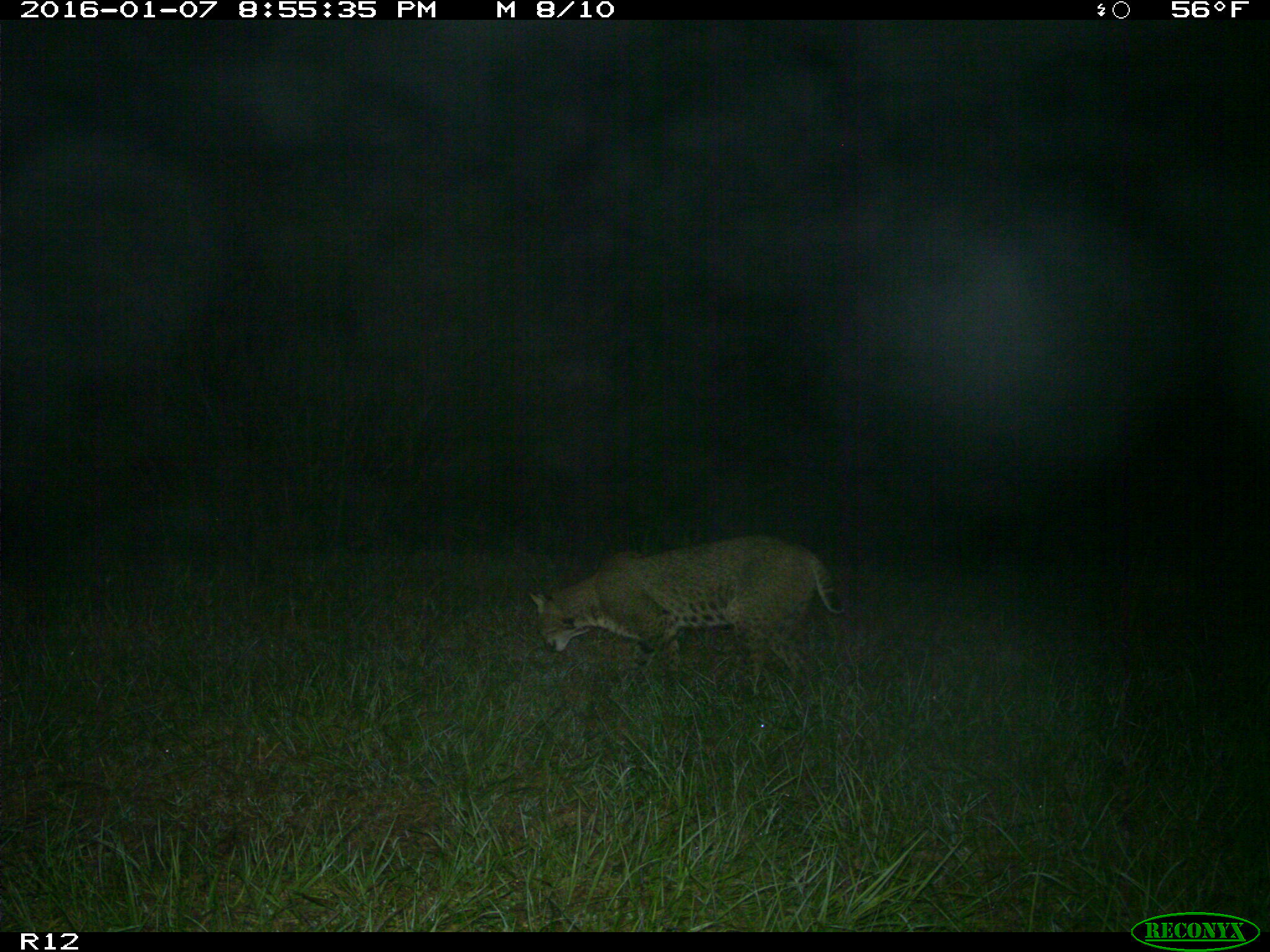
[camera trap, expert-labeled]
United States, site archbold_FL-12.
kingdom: Animalia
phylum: Chordata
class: Mammalia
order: Carnivora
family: Felidae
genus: Lynx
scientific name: Lynx rufus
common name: bobcat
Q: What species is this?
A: Lynx rufus (bobcat).